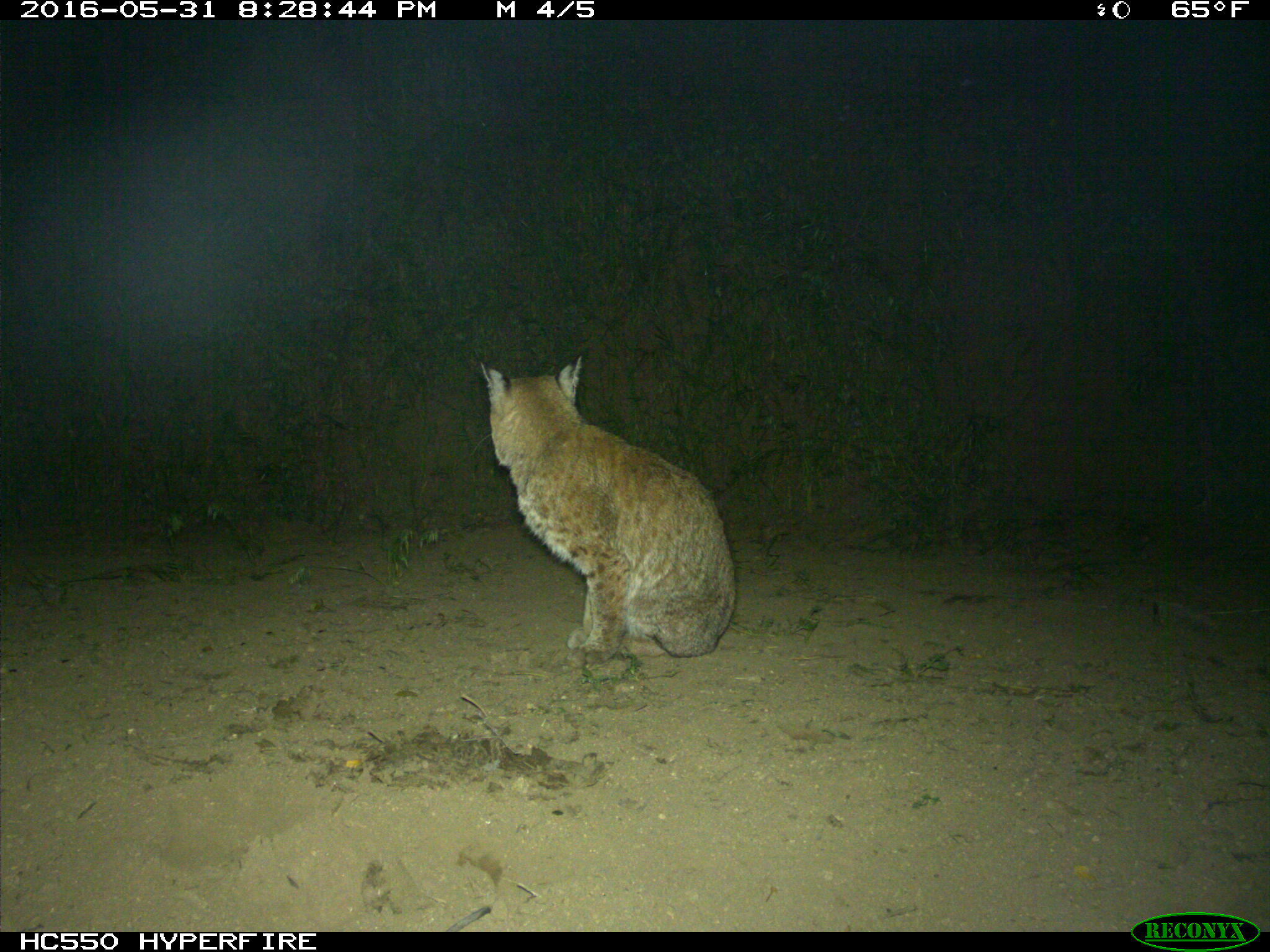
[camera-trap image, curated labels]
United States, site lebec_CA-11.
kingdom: Animalia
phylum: Chordata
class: Mammalia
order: Carnivora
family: Felidae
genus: Lynx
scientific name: Lynx rufus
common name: bobcat